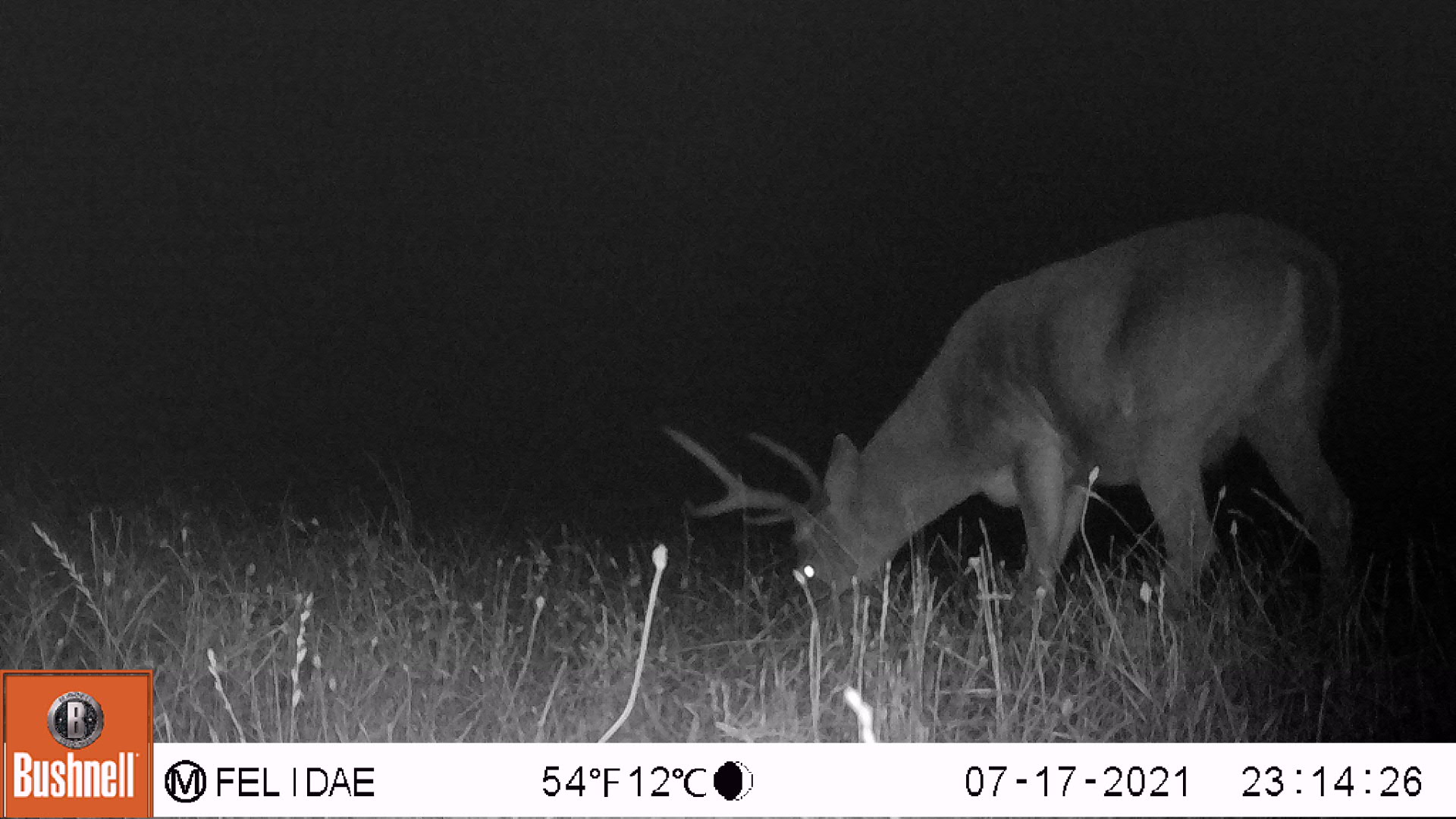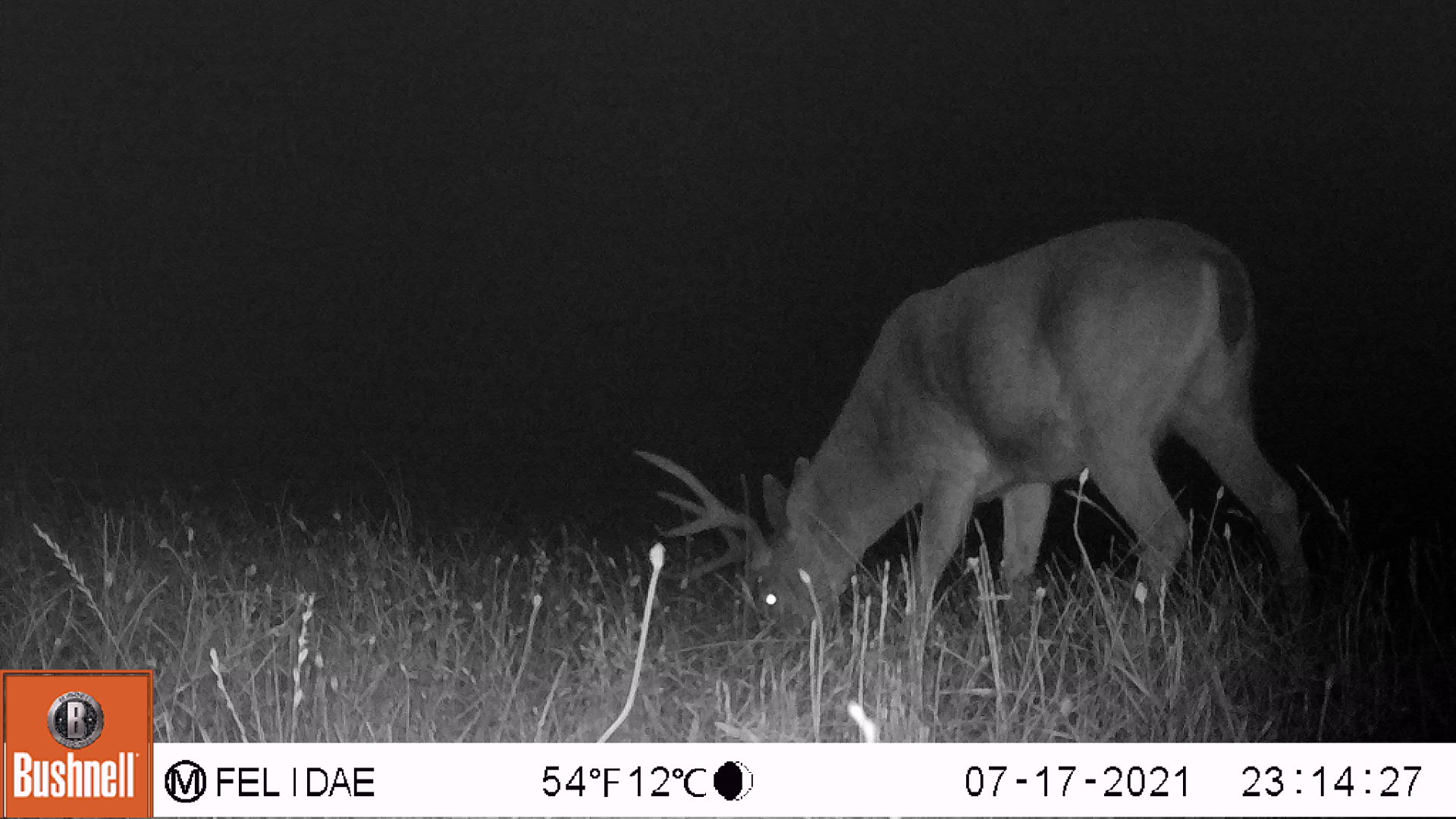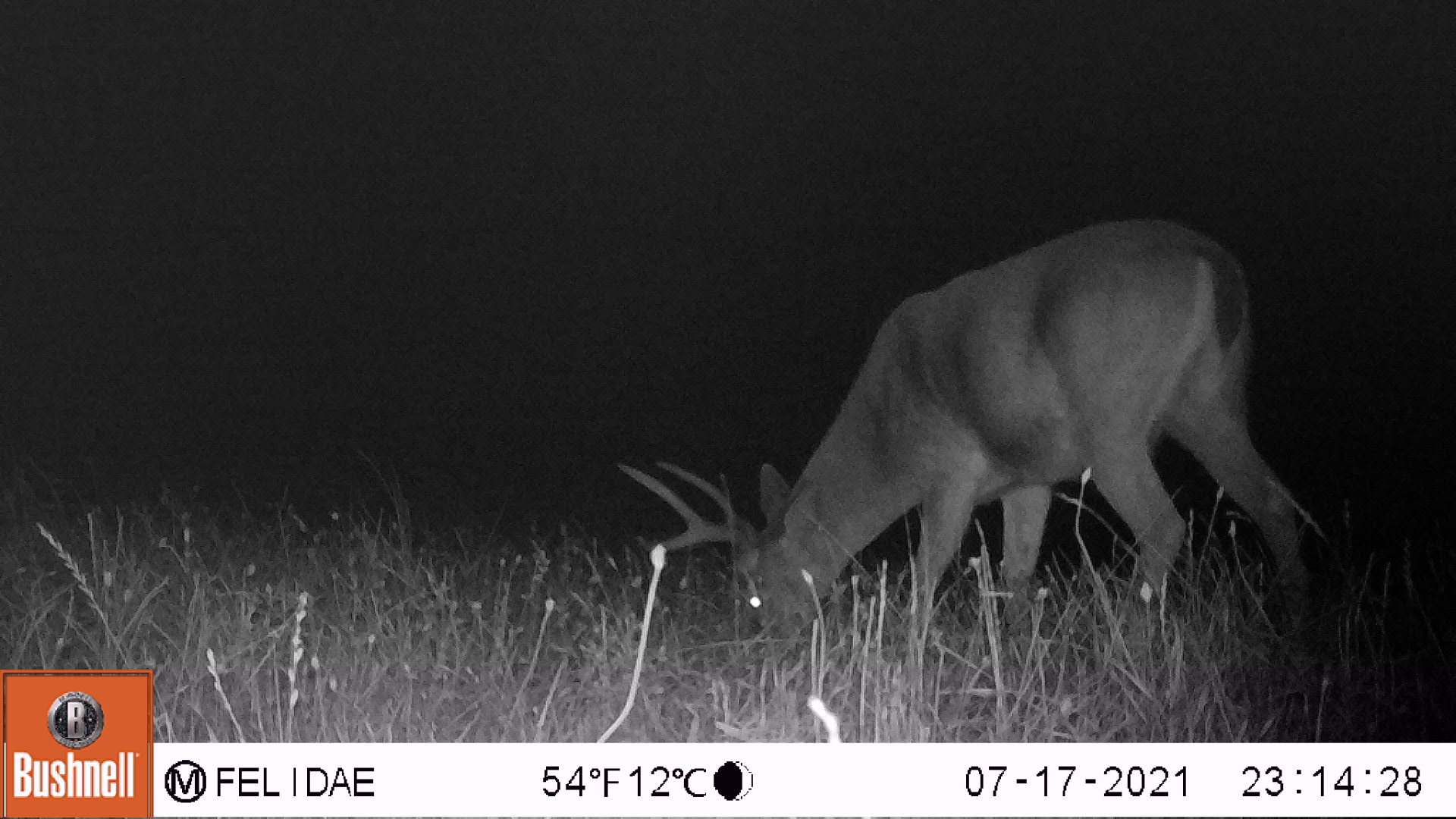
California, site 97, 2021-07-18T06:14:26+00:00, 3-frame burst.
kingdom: Animalia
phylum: Chordata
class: Mammalia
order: Artiodactyla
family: Cervidae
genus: Odocoileus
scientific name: Odocoileus hemionus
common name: mule deer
Mule deer (Odocoileus hemionus).